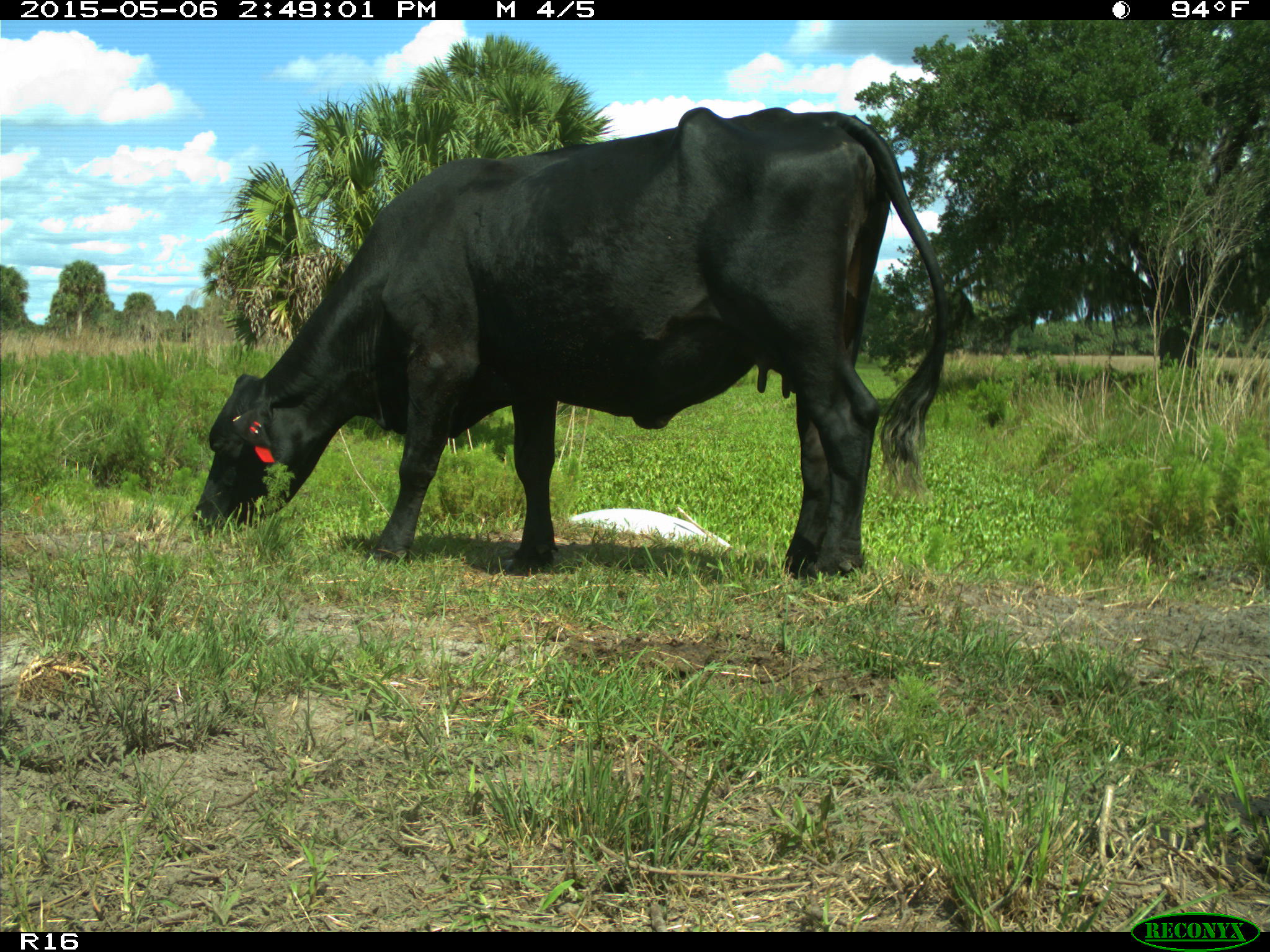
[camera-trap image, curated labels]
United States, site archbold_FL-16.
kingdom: Animalia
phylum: Chordata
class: Mammalia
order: Artiodactyla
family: Suidae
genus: Sus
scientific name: Sus scrofa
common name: wild boar